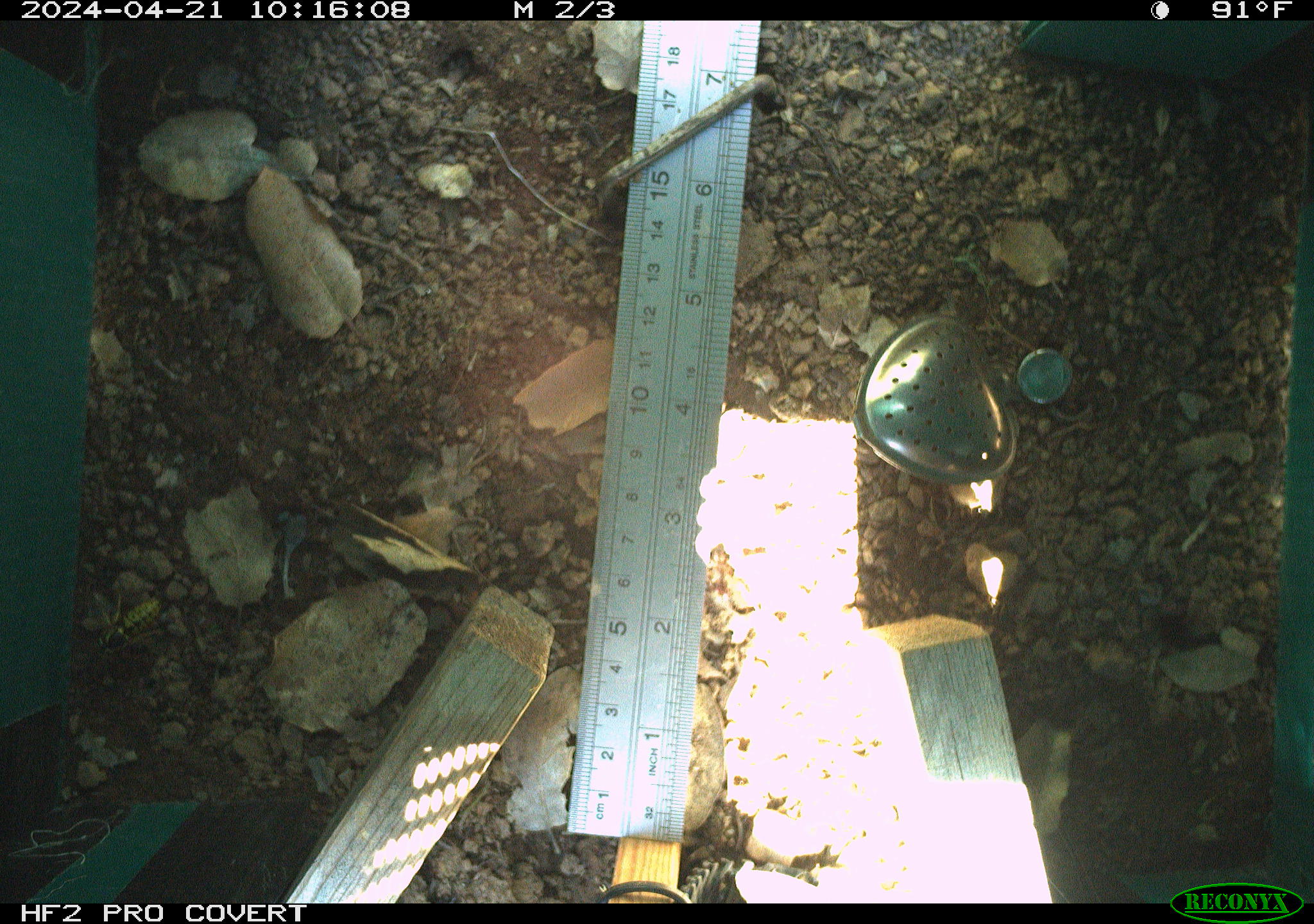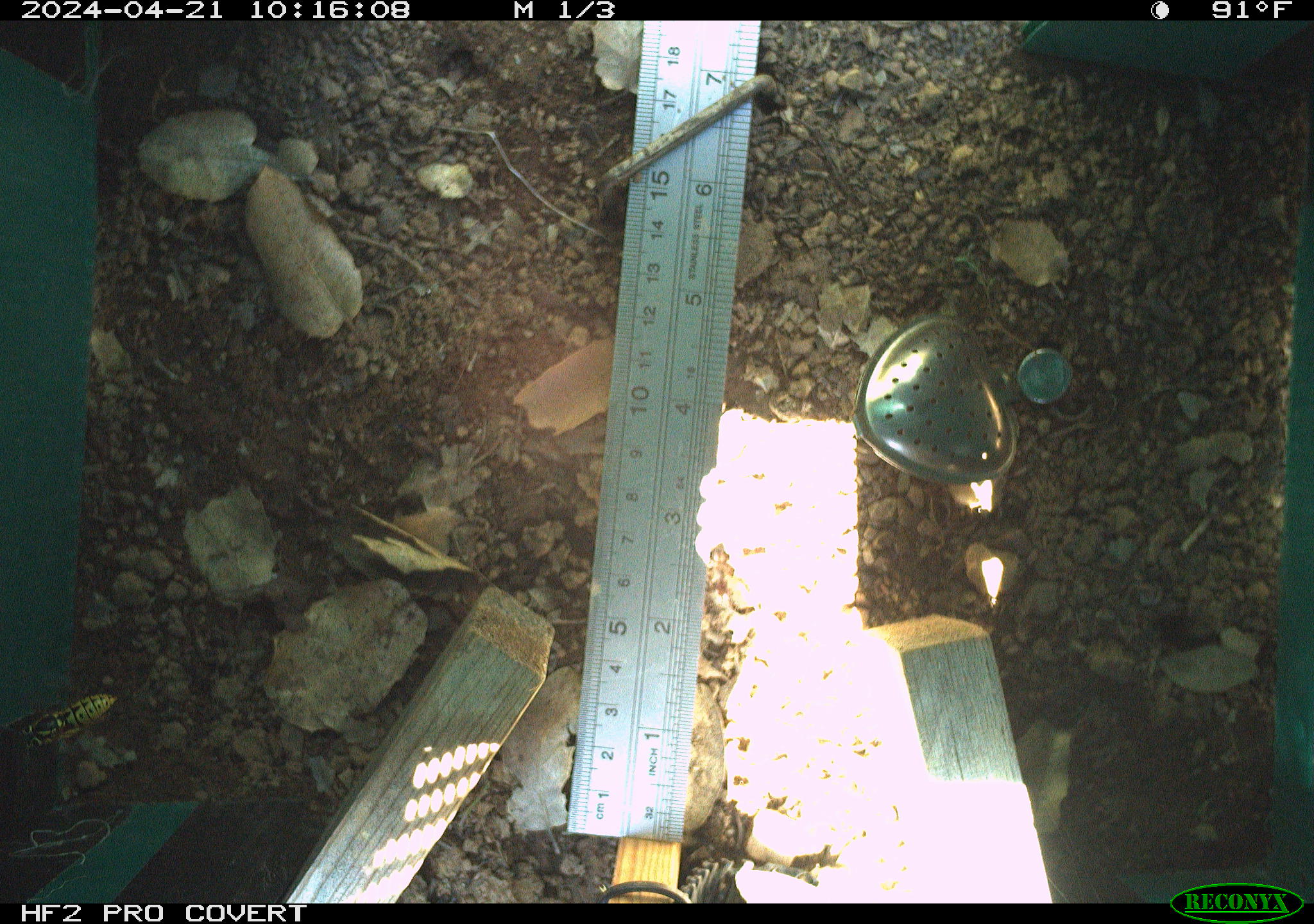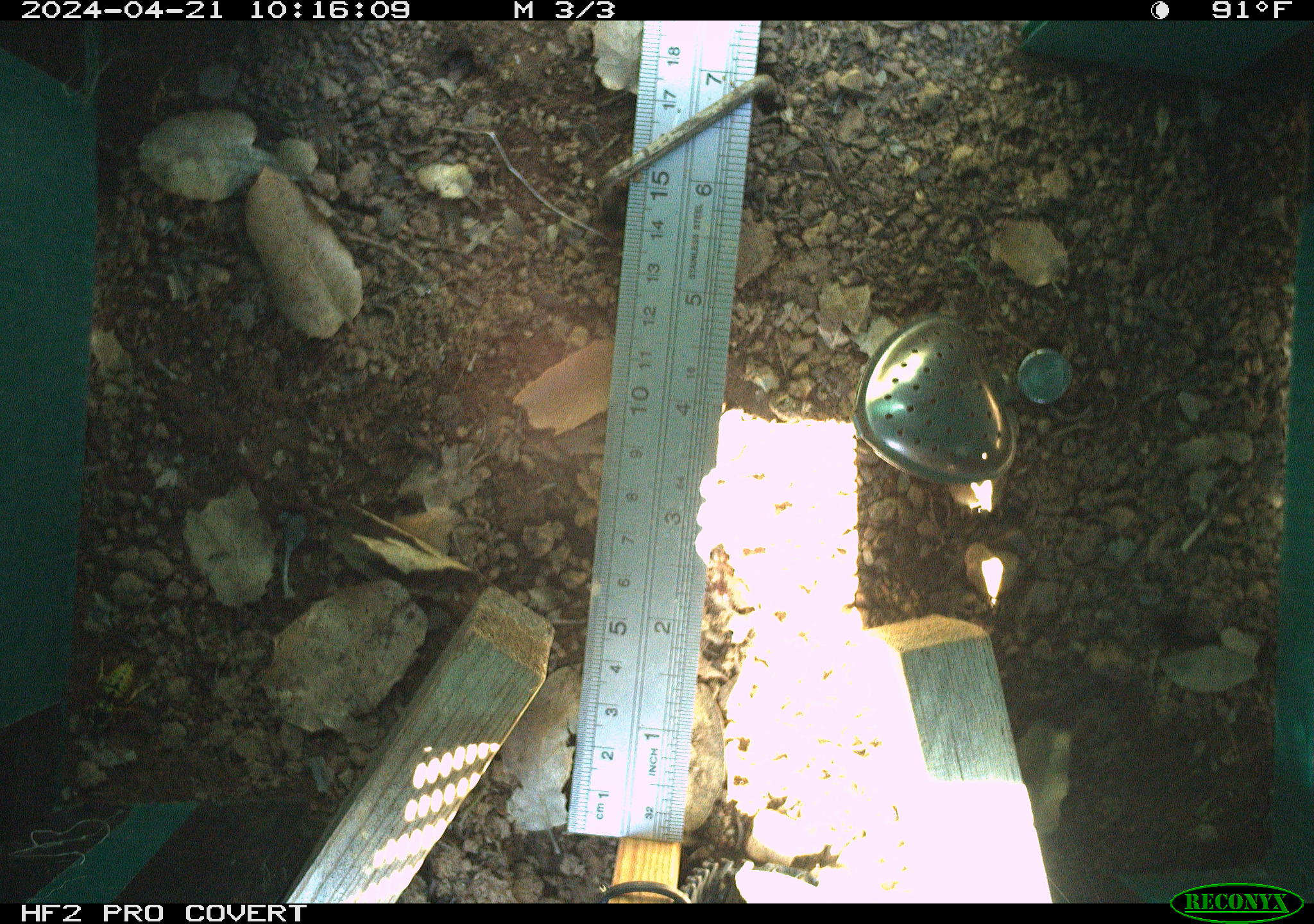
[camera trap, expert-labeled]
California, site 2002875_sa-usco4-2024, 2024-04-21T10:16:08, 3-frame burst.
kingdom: Animalia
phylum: Arthropoda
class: Insecta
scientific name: Insecta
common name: insect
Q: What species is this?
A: Insect (Insecta).